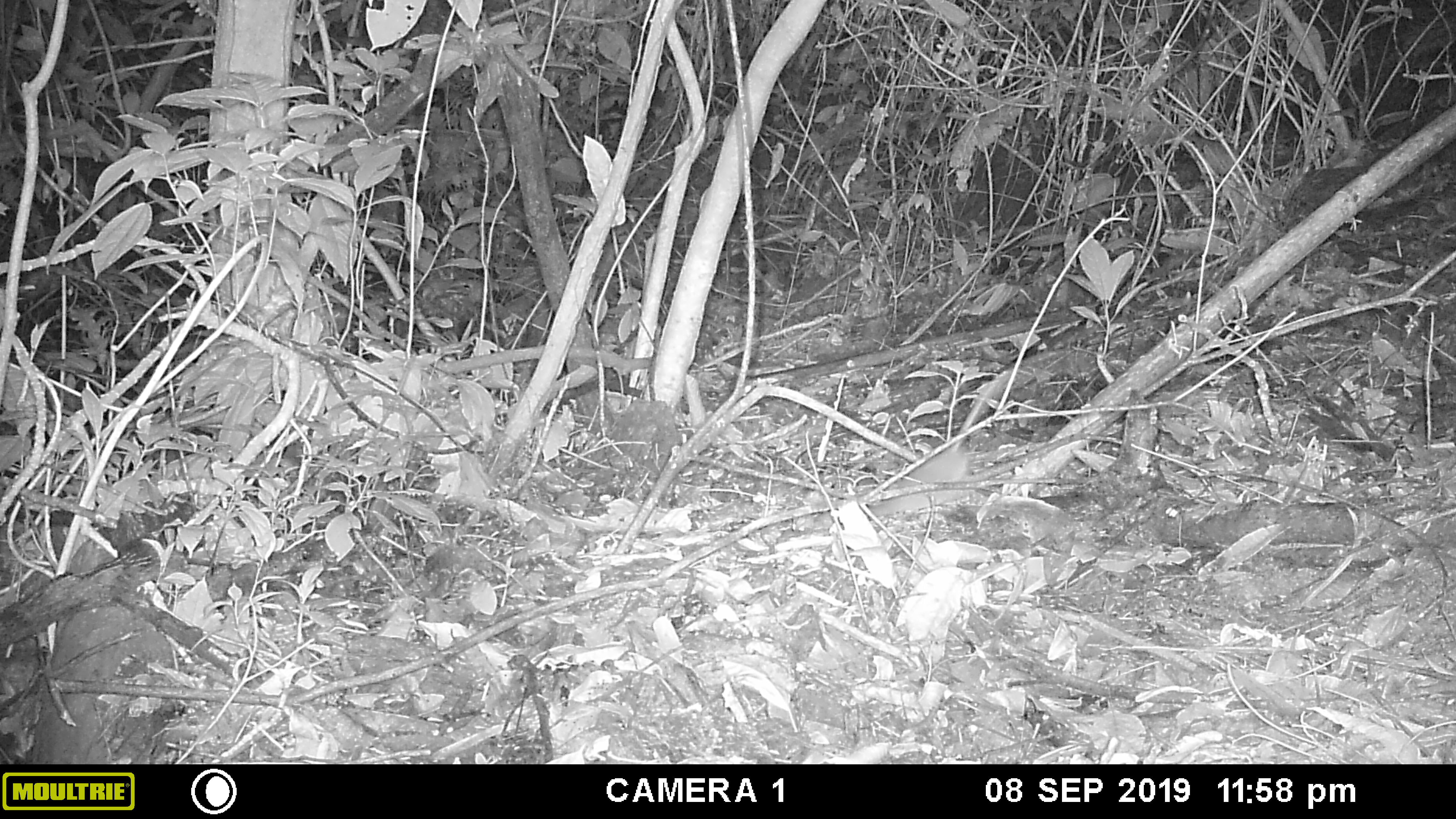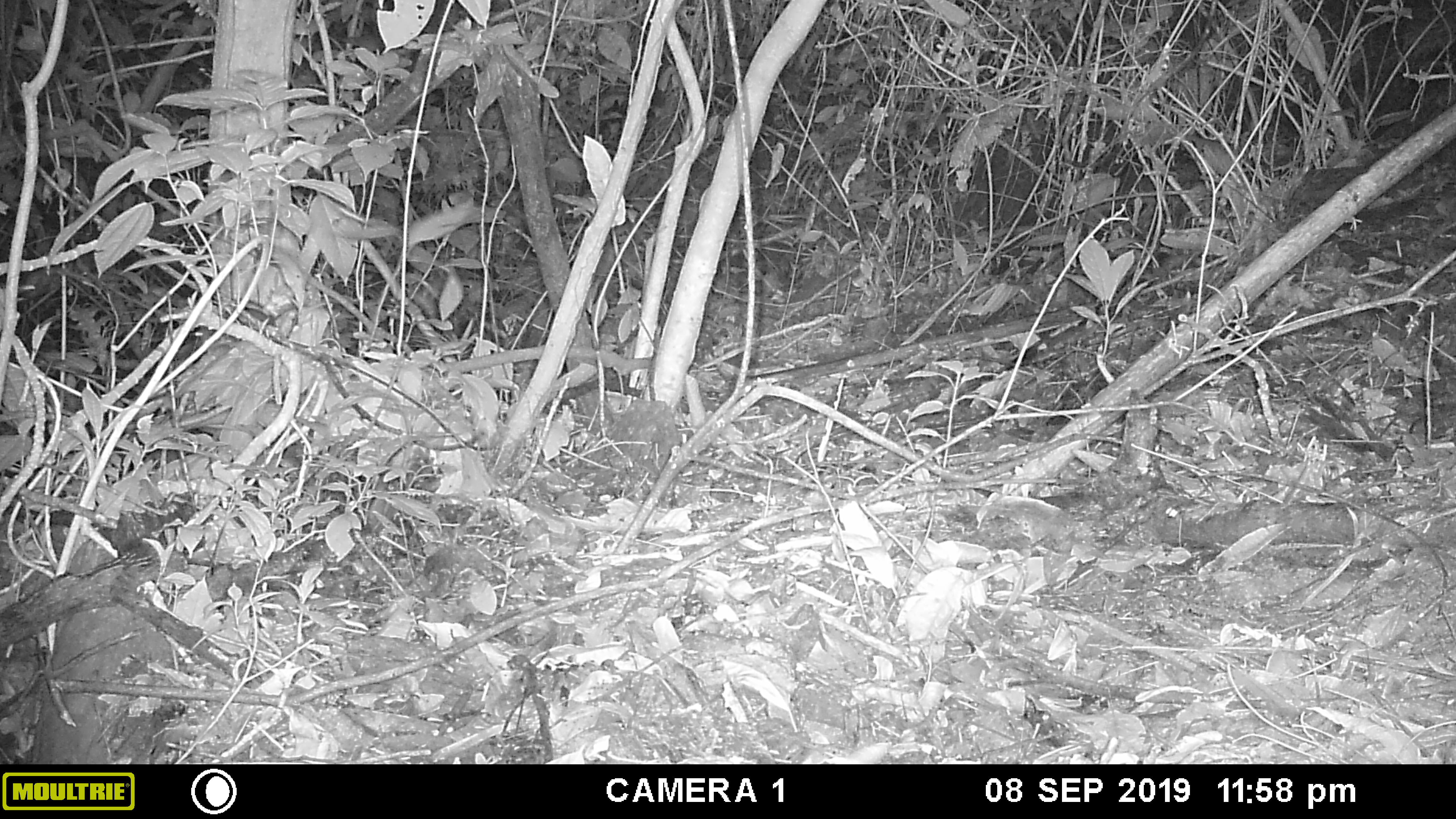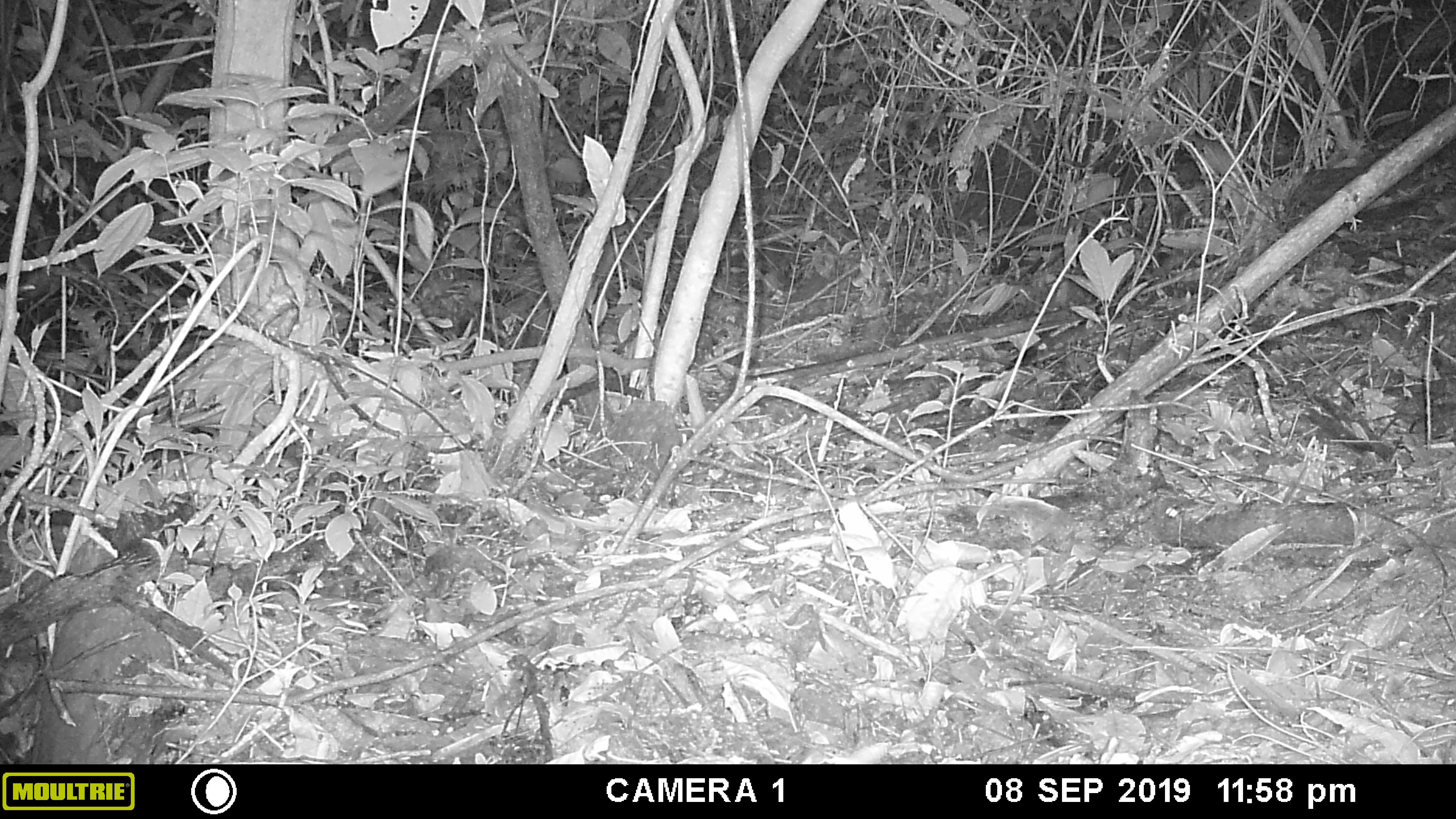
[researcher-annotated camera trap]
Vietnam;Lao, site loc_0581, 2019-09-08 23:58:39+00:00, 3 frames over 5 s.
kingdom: Animalia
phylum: Chordata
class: Mammalia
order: Rodentia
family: Muridae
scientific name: Muridae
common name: old-world mice and rats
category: unidentified murid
Unidentified murid (old-world mice and rats) (Muridae). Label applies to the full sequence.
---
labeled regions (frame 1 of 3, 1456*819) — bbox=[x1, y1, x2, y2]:
unidentified murid: bbox=[865, 349, 1059, 515]